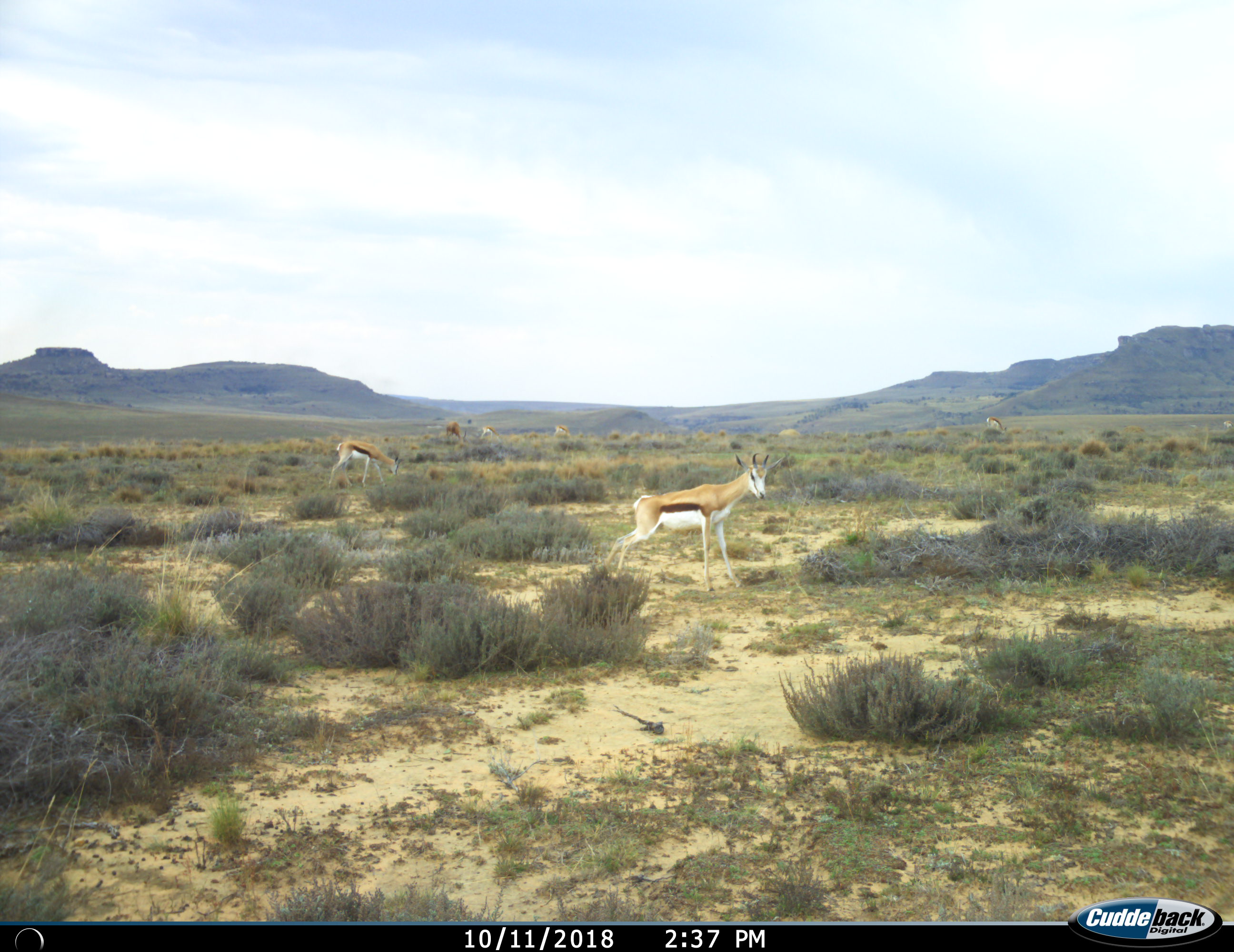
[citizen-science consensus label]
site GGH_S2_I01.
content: unidentified animal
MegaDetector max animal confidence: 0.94